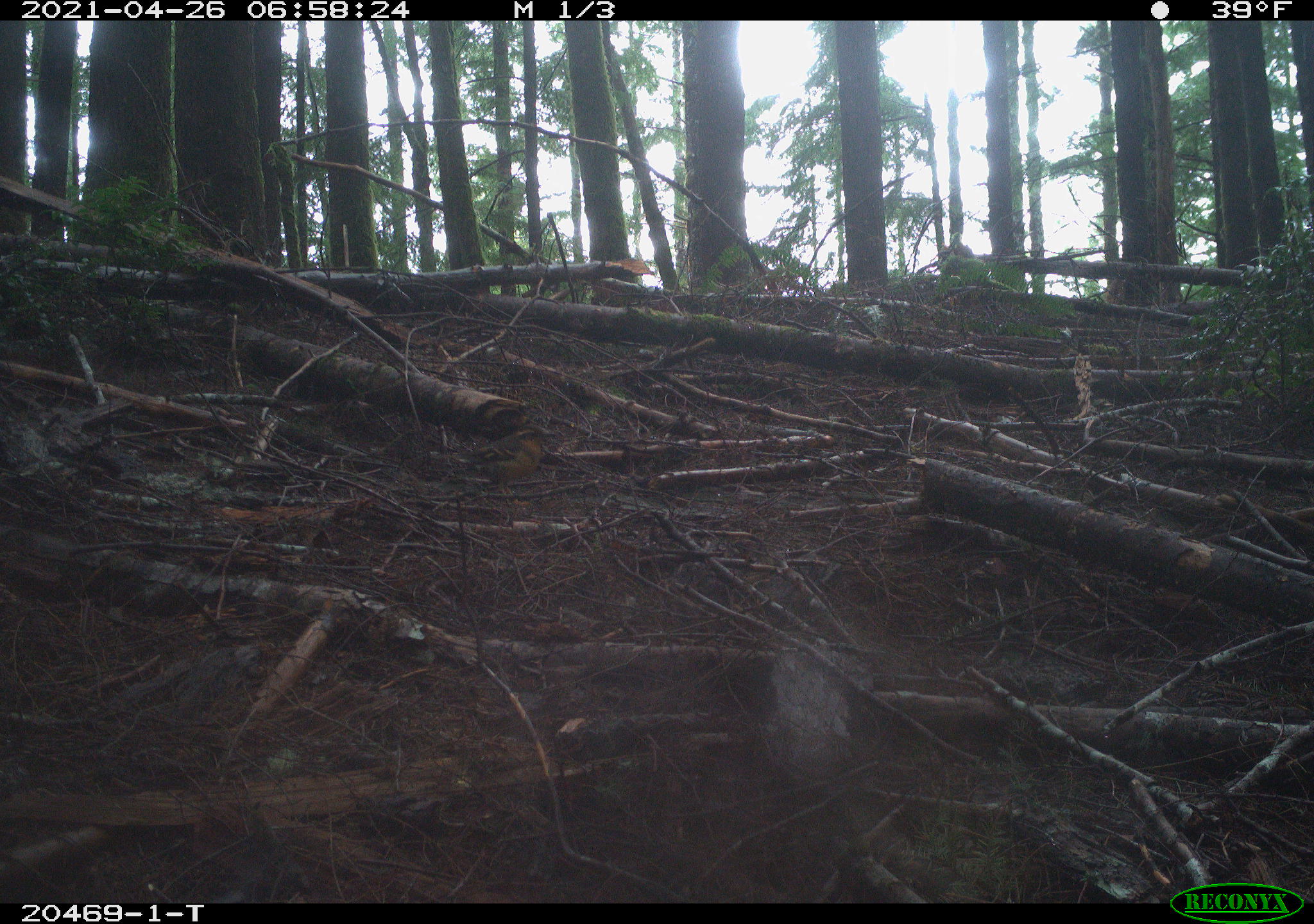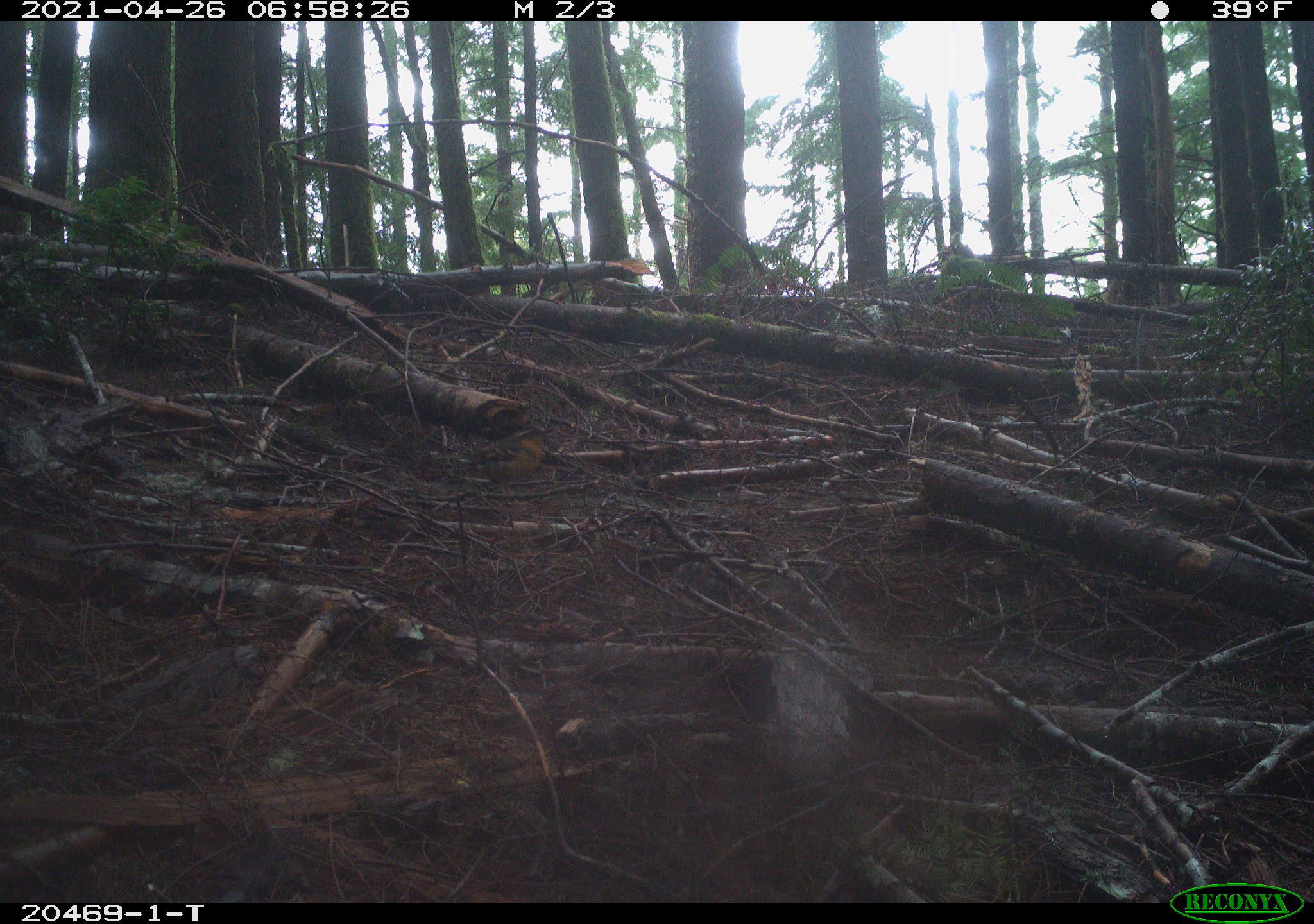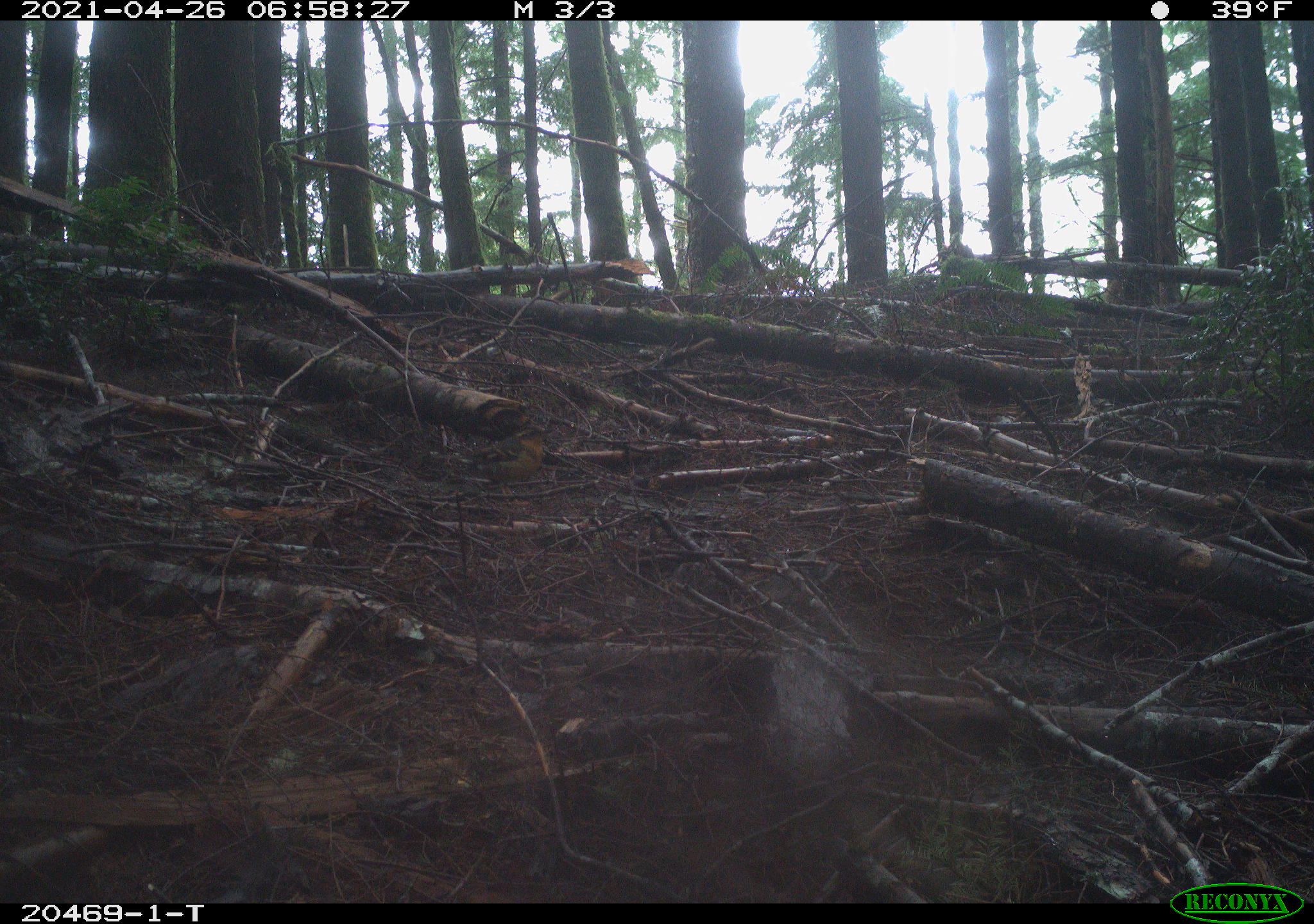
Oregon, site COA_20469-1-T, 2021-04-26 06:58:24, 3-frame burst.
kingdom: Animalia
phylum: Chordata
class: Aves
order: Passeriformes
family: Turdidae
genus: Ixoreus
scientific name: Ixoreus naevius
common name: varied thrush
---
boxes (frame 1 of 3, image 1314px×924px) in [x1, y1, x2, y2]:
varied thrush: [422, 392, 589, 518]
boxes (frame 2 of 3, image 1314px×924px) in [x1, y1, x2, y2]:
varied thrush: [429, 406, 568, 516]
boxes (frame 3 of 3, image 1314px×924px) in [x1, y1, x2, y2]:
varied thrush: [430, 406, 578, 513]